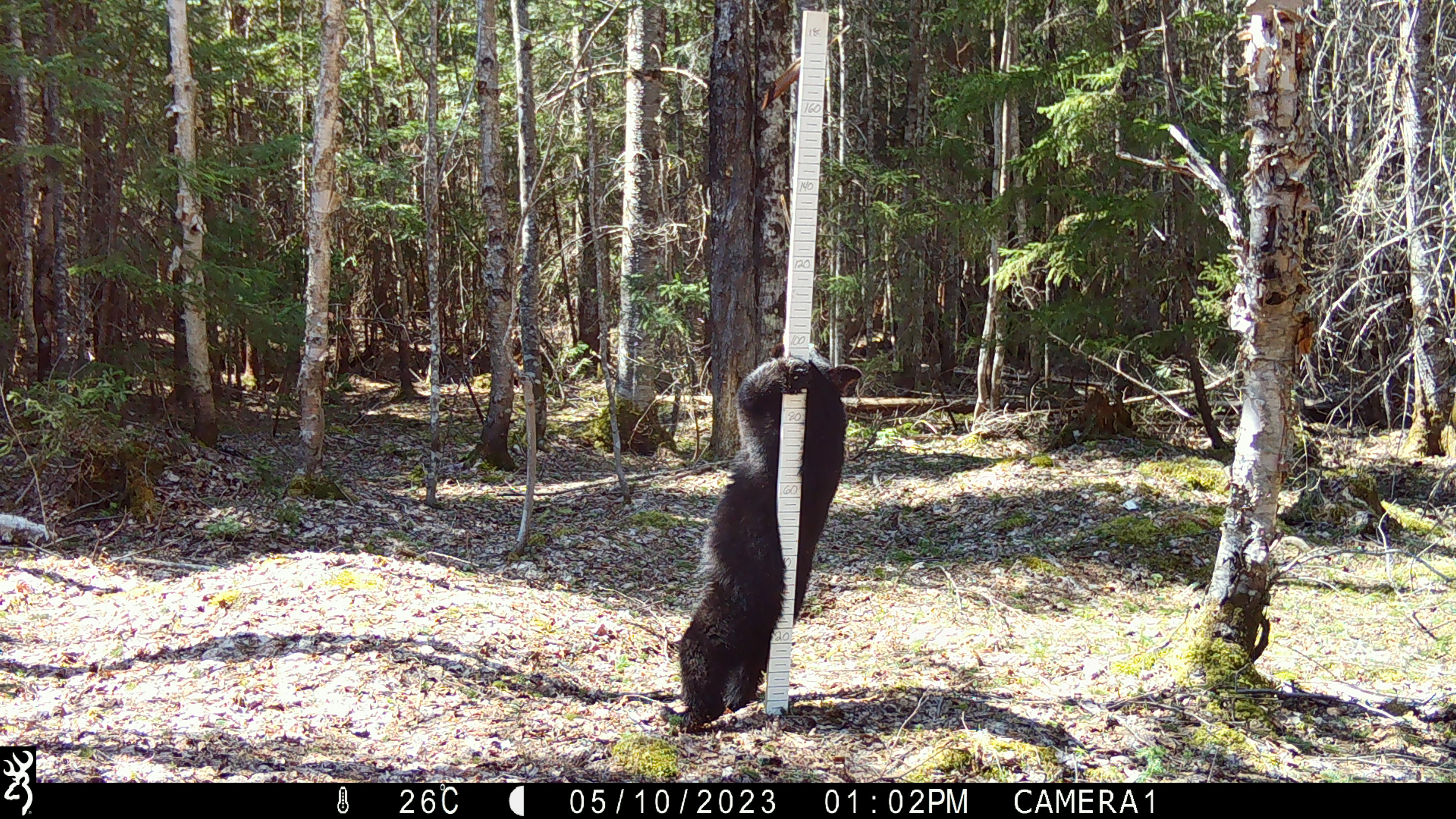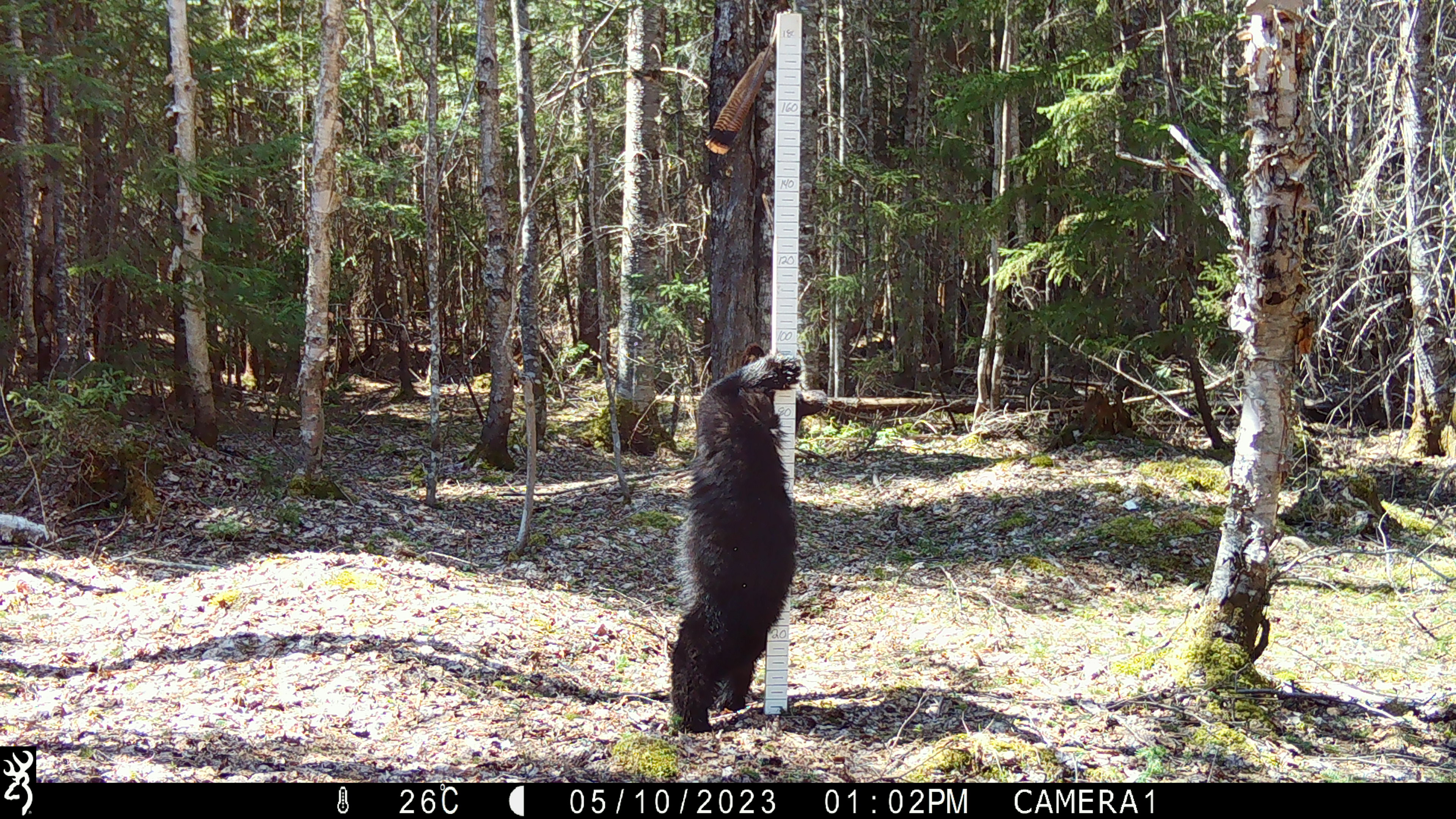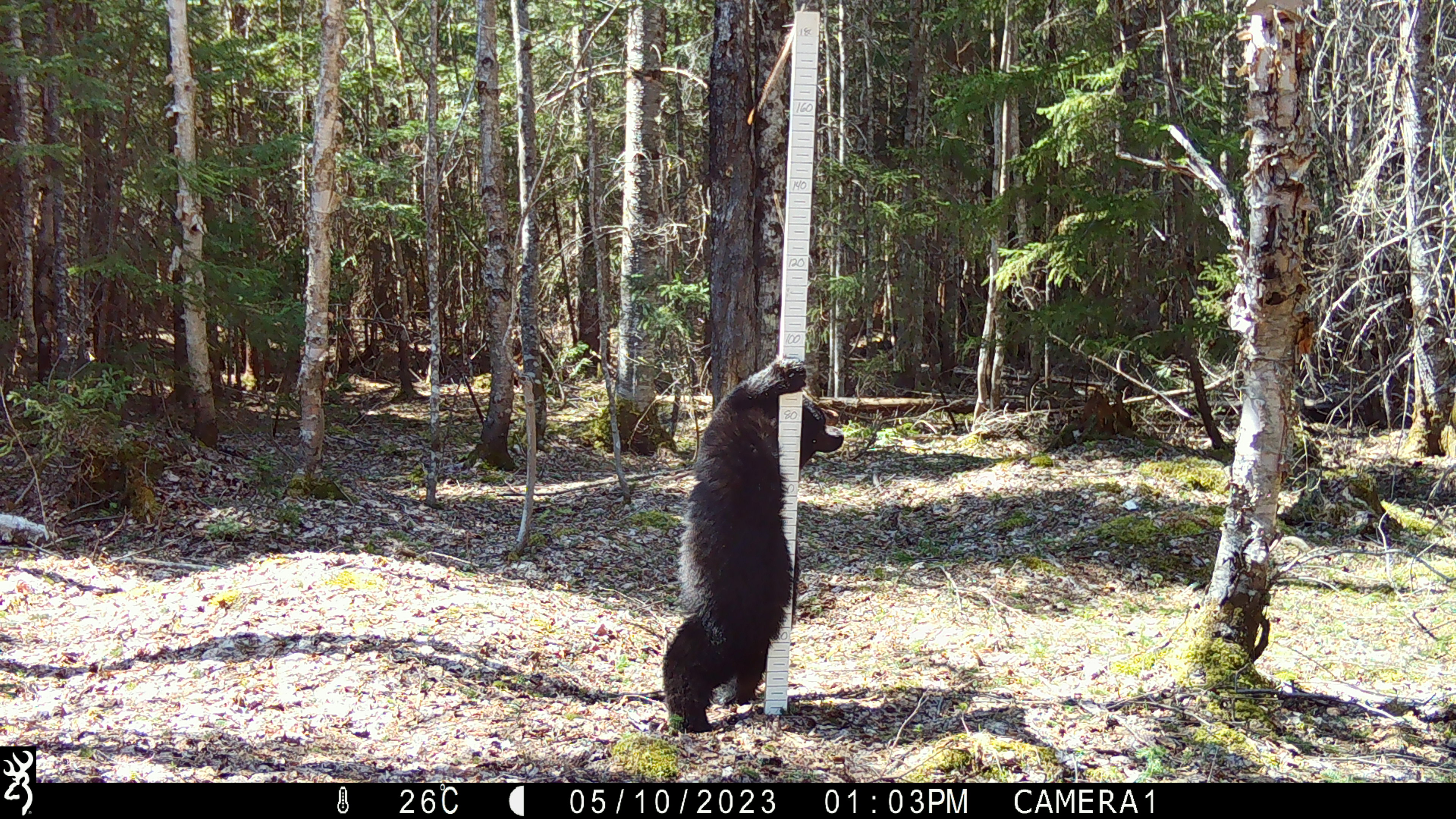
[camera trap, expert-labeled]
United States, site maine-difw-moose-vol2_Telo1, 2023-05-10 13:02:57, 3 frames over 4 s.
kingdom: Animalia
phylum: Chordata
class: Mammalia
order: Carnivora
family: Ursidae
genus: Ursus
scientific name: Ursus americanus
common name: black bear